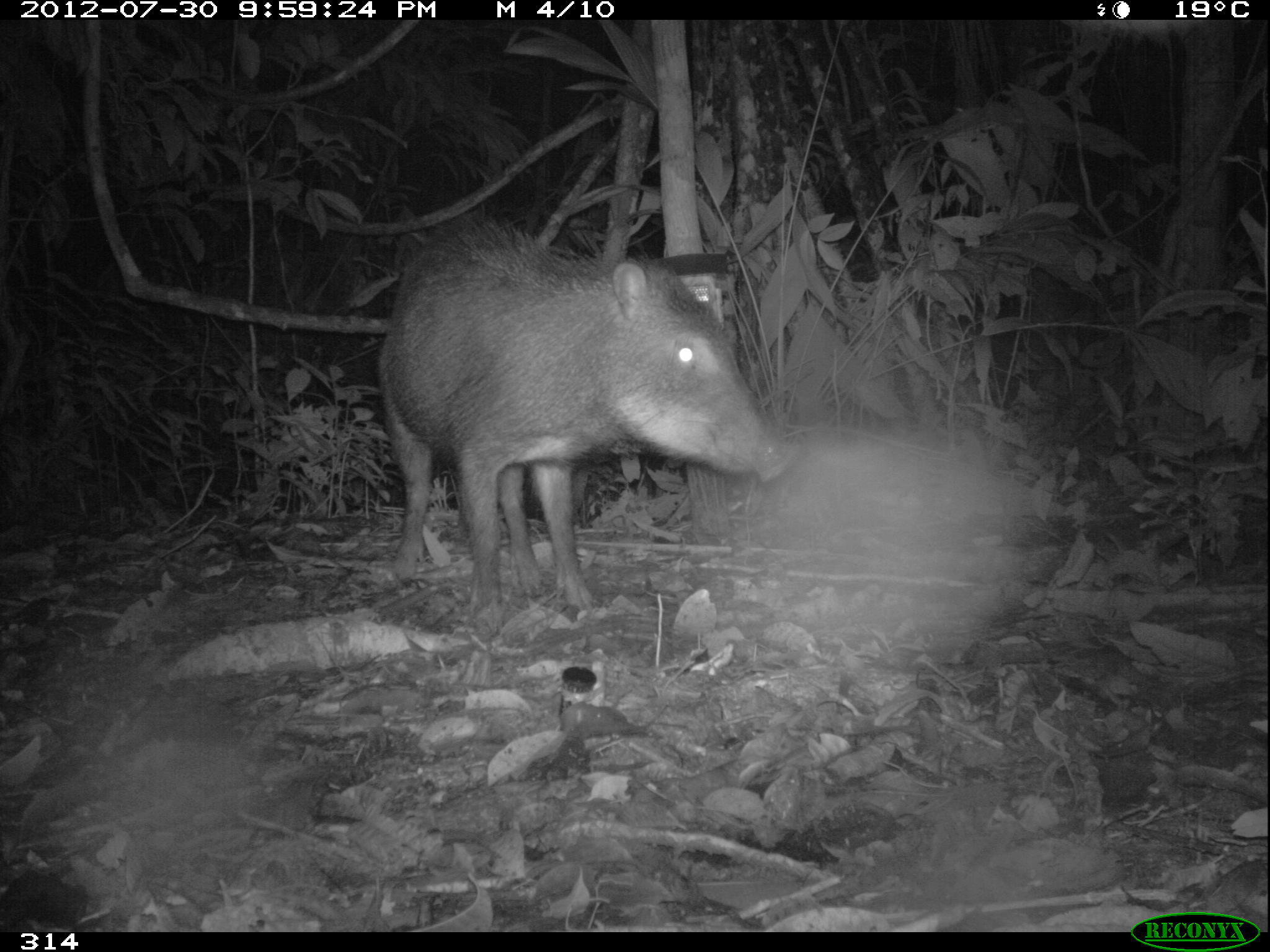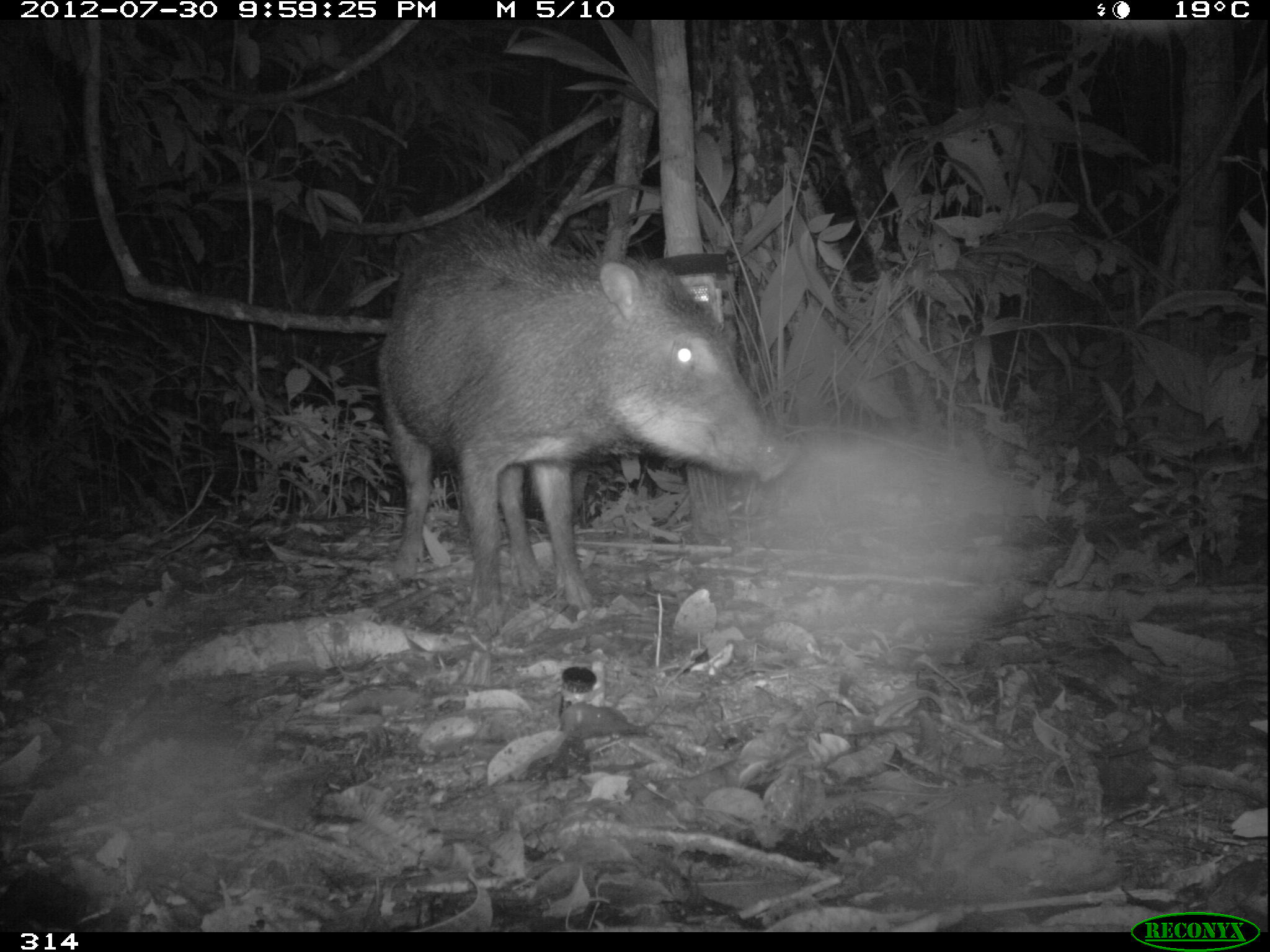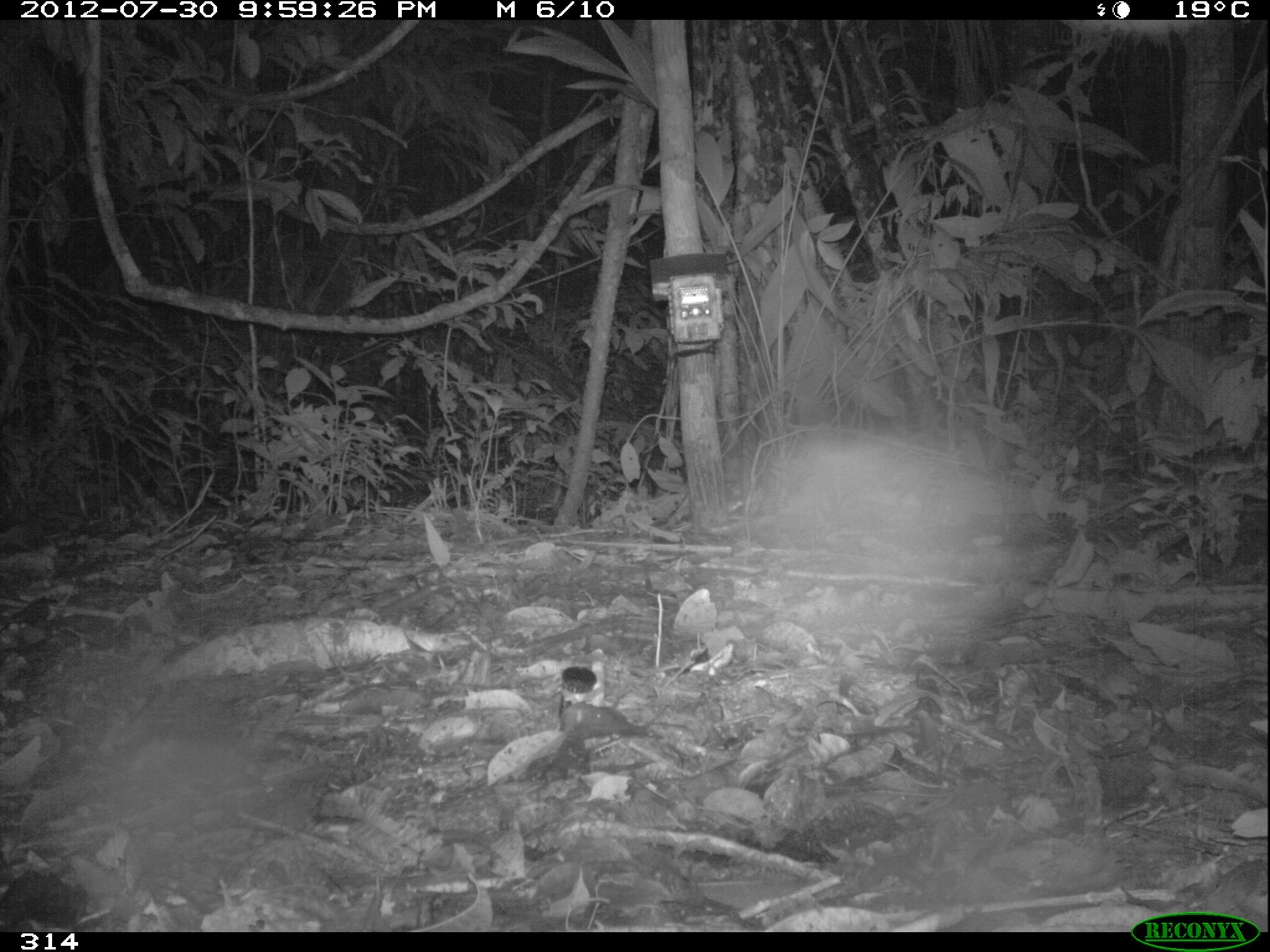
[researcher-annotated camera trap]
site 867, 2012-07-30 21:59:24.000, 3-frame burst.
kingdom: Animalia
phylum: Chordata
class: Mammalia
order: Artiodactyla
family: Tayassuidae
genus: Tayassu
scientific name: Tayassu pecari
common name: white-lipped peccary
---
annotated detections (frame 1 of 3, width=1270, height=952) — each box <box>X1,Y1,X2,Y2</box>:
tayassu pecari: <box>378,209,794,617</box>